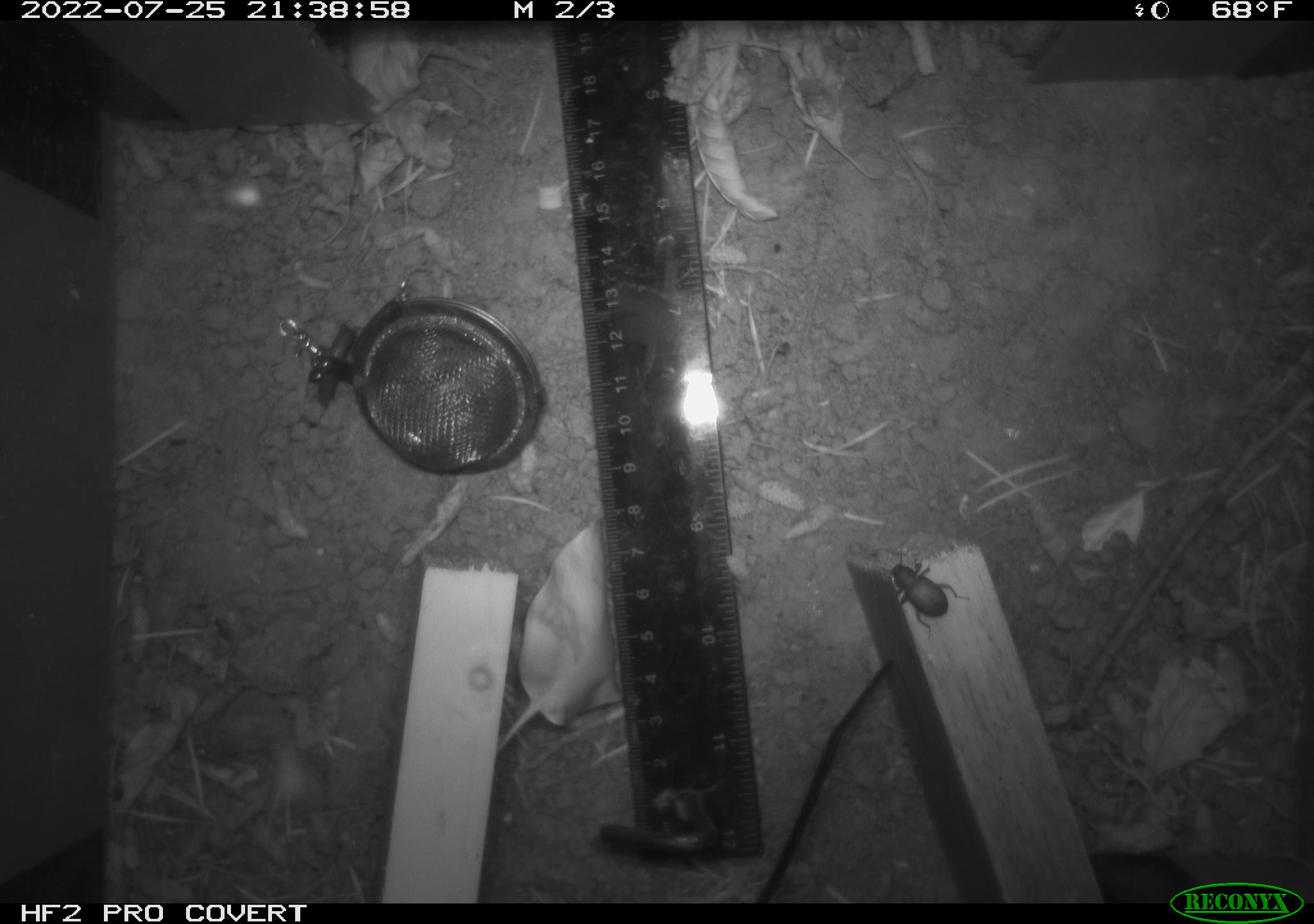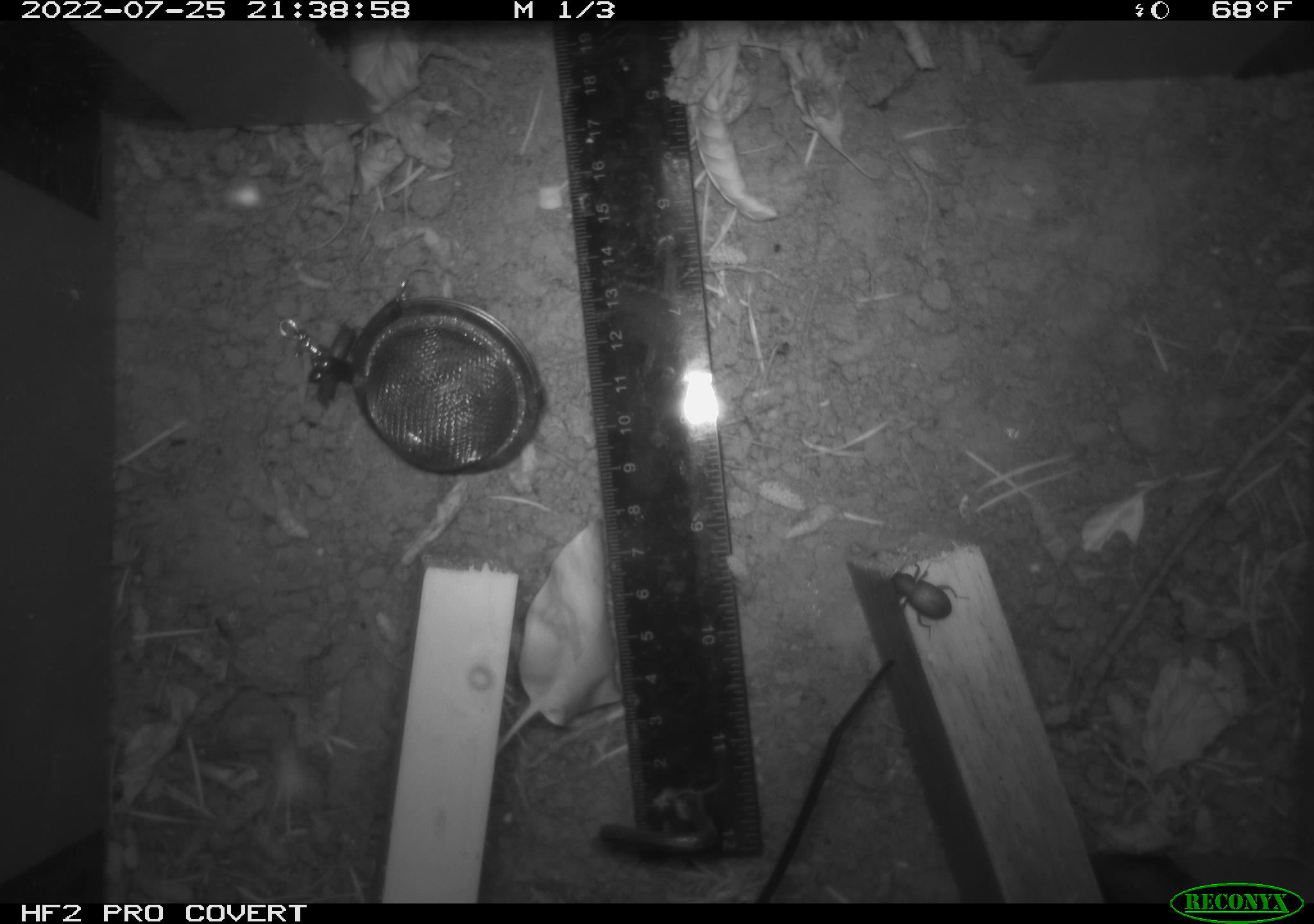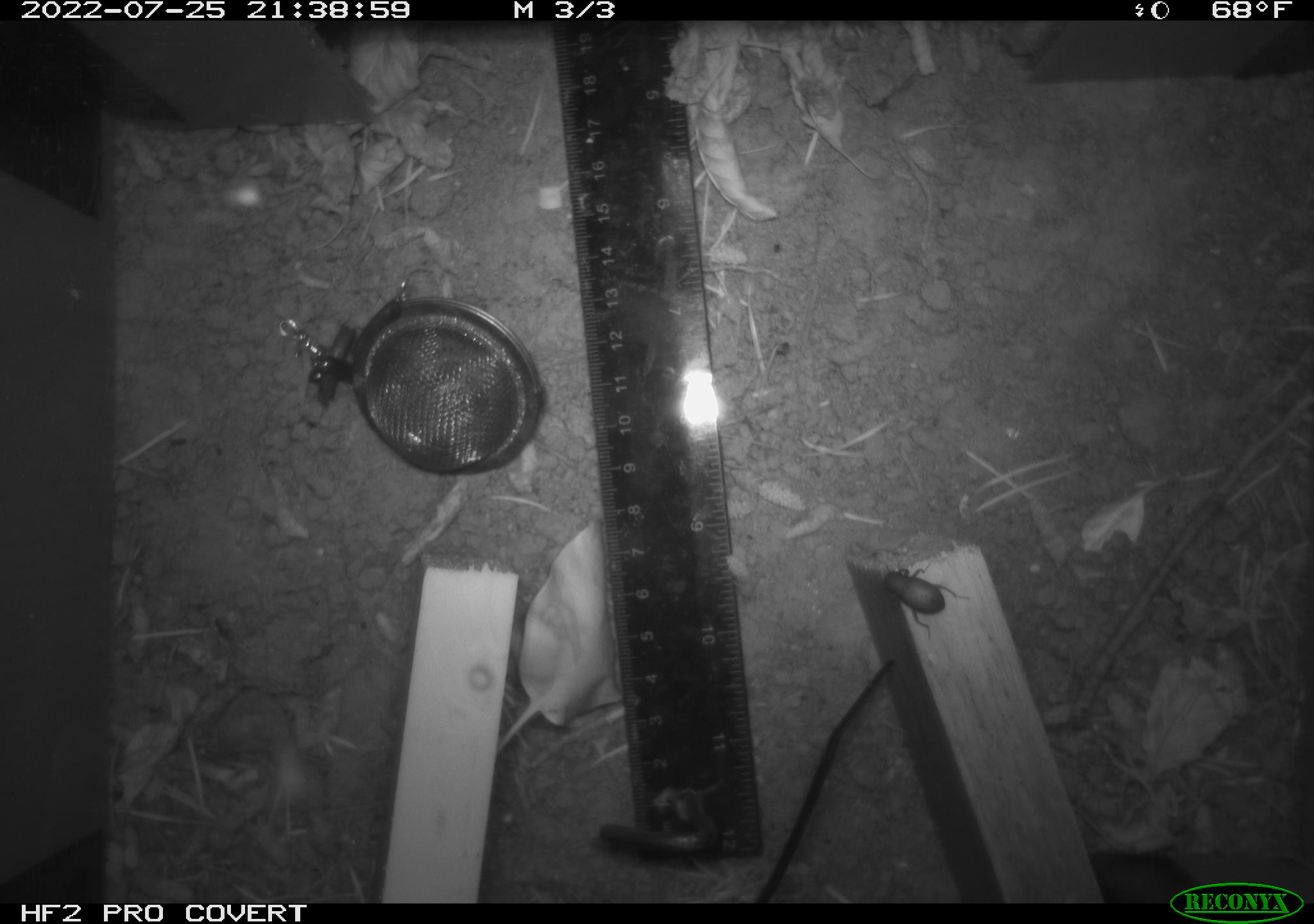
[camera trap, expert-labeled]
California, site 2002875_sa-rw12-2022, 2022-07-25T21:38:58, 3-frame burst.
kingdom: Animalia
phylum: Arthropoda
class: Insecta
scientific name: Insecta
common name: insect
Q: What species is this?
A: Insect (Insecta).